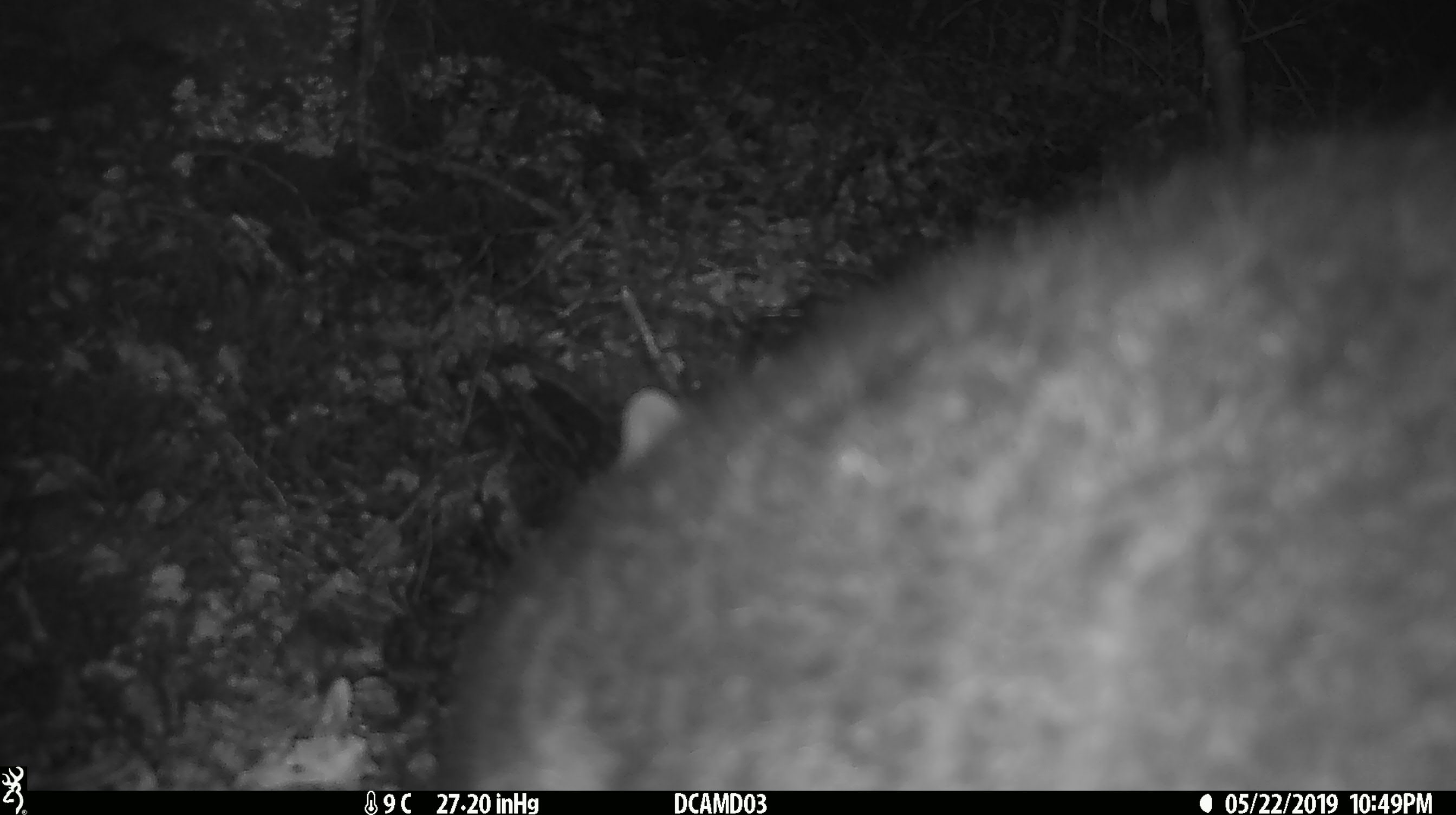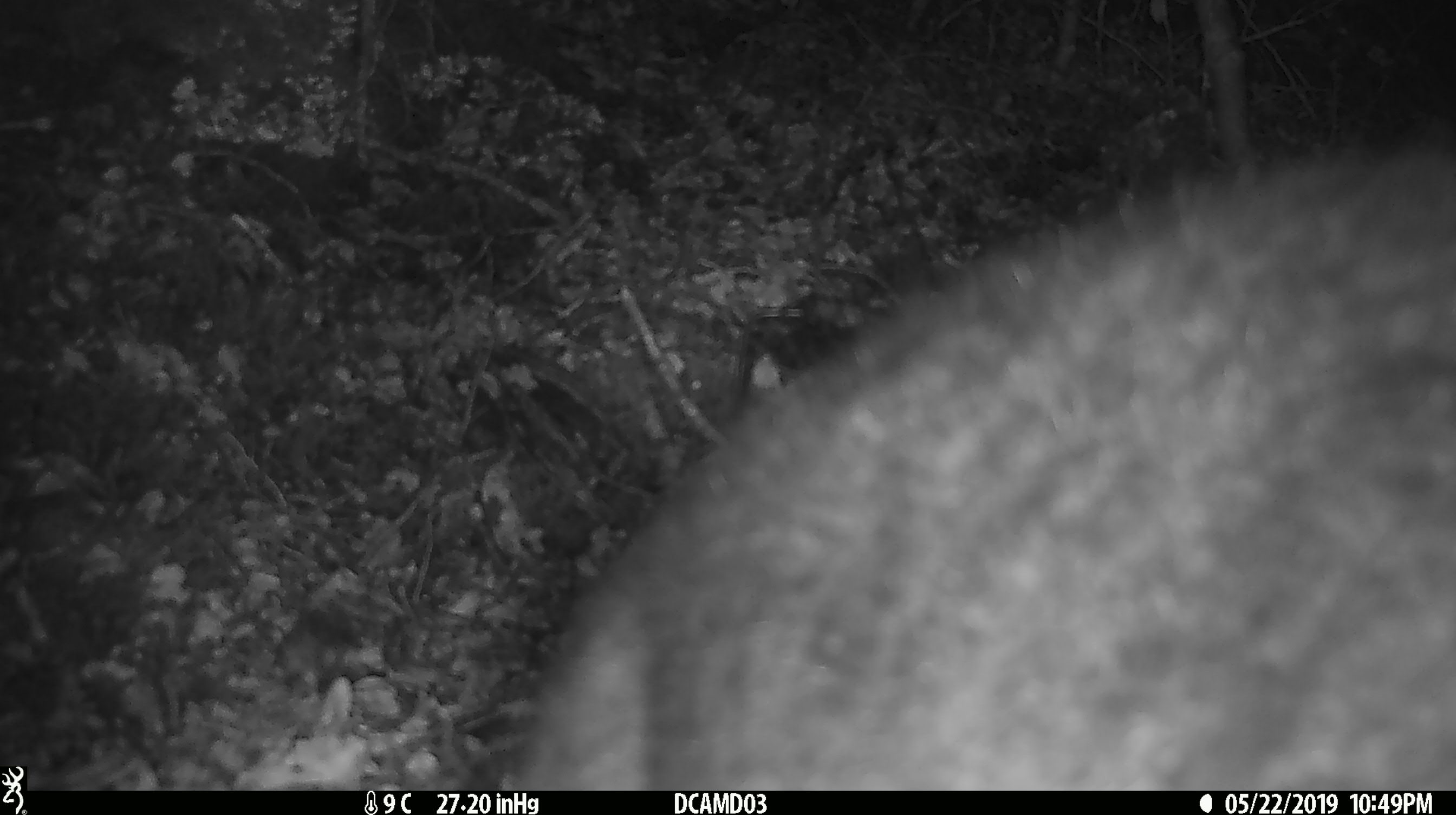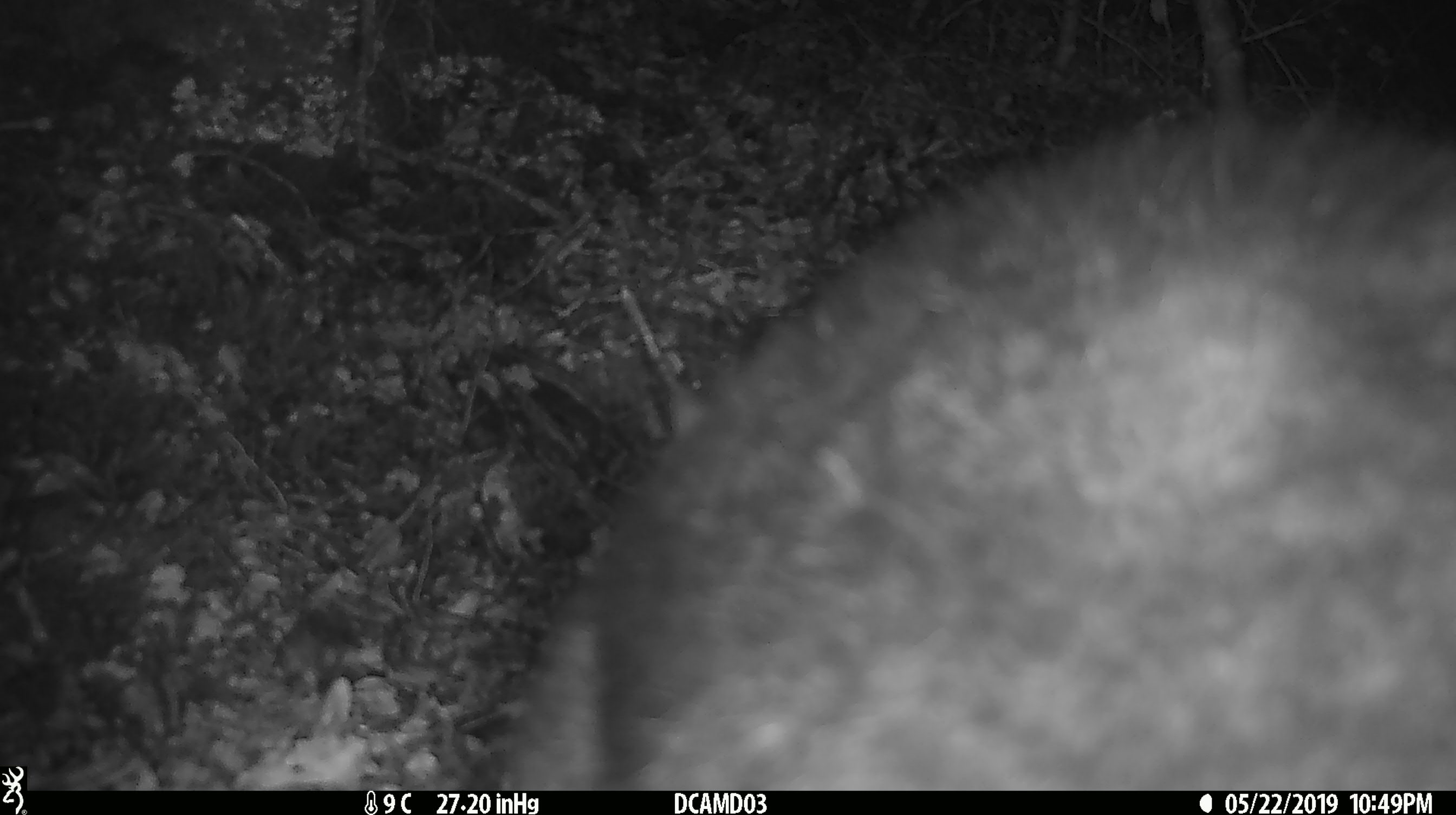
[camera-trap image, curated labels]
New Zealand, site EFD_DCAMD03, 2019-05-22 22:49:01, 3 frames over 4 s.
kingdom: Animalia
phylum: Chordata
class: Mammalia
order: Diprotodontia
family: Phalangeridae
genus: Trichosurus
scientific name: Trichosurus vulpecula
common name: common brushtail possum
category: possum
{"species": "possum (common brushtail possum) (Trichosurus vulpecula)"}